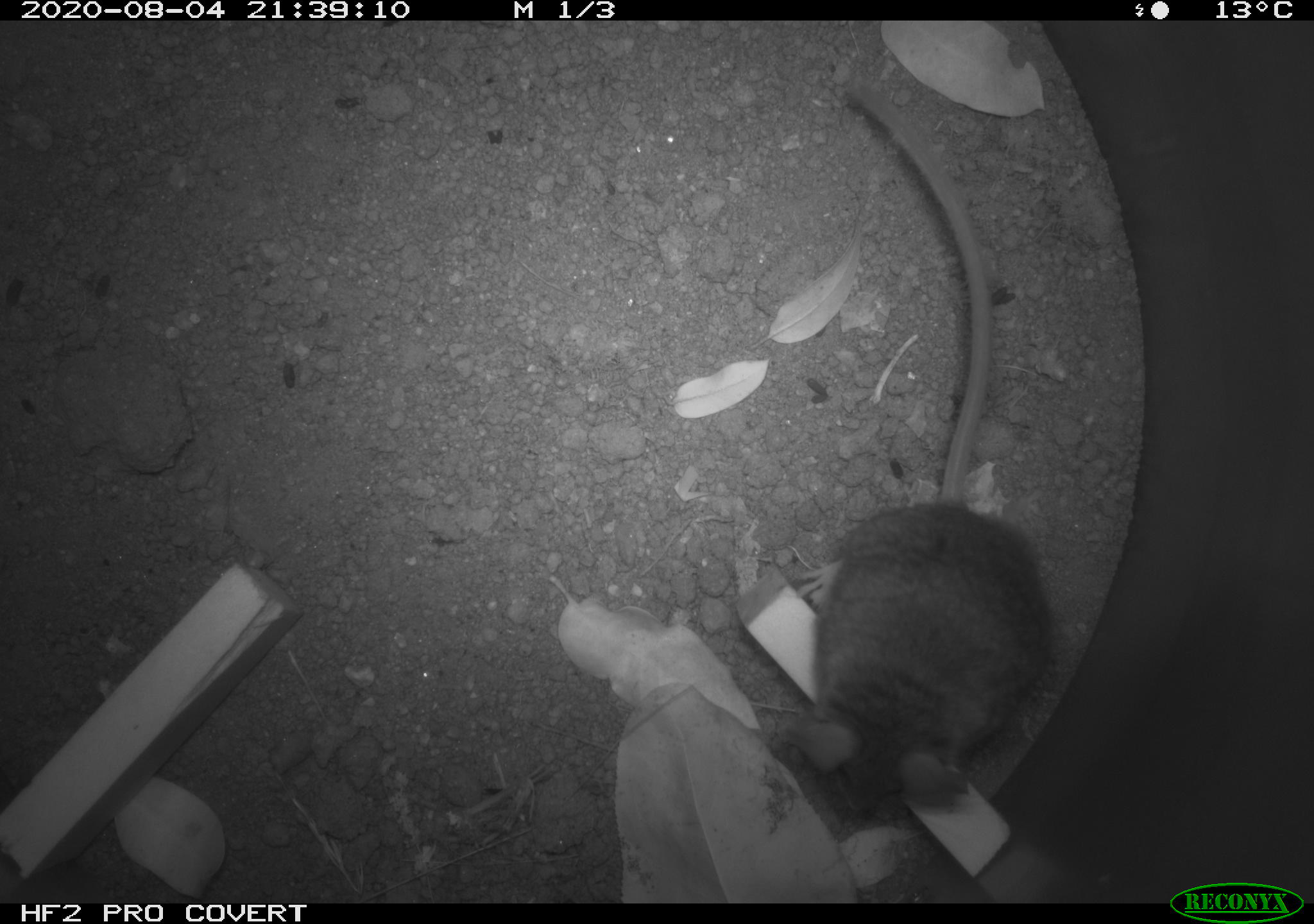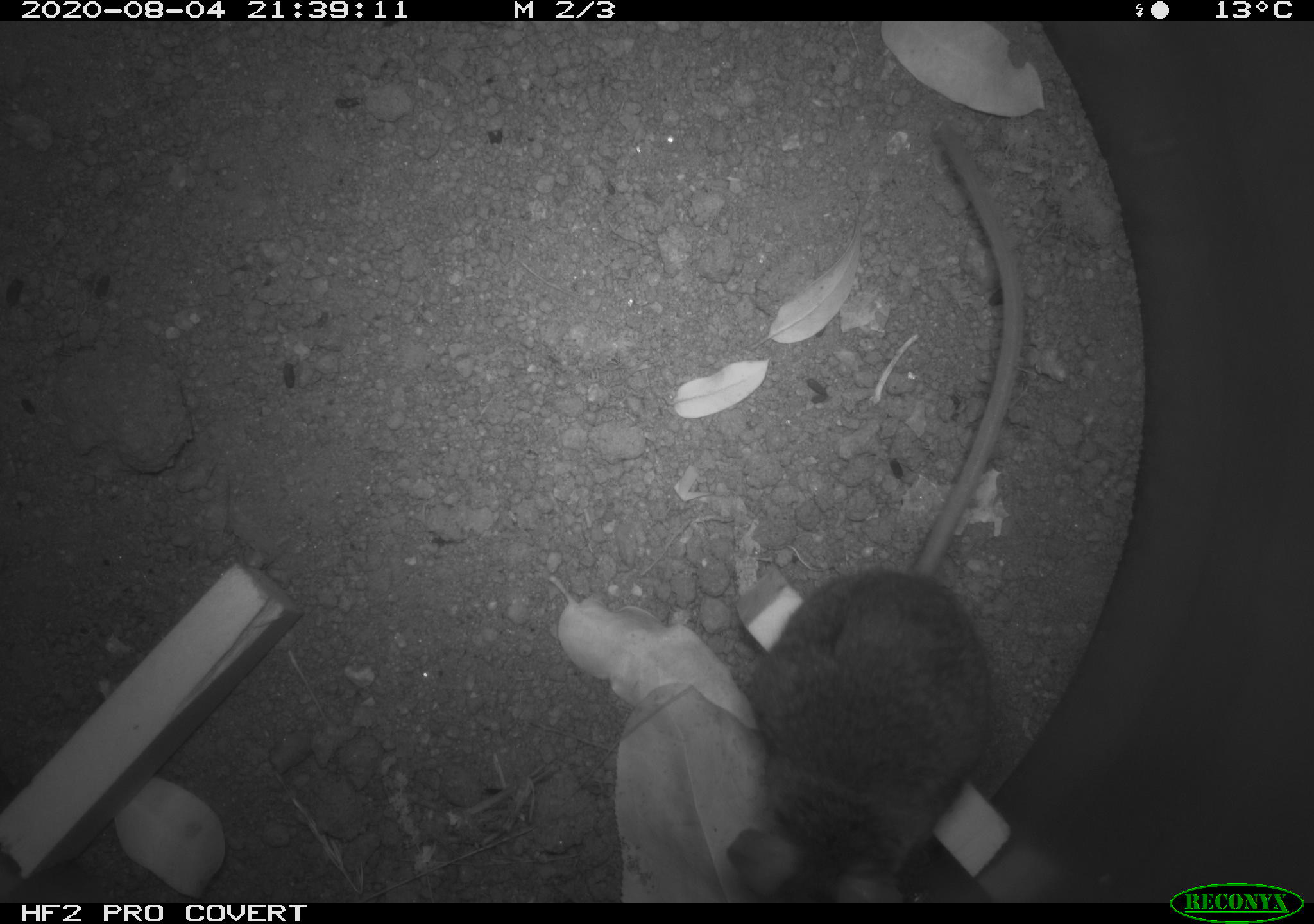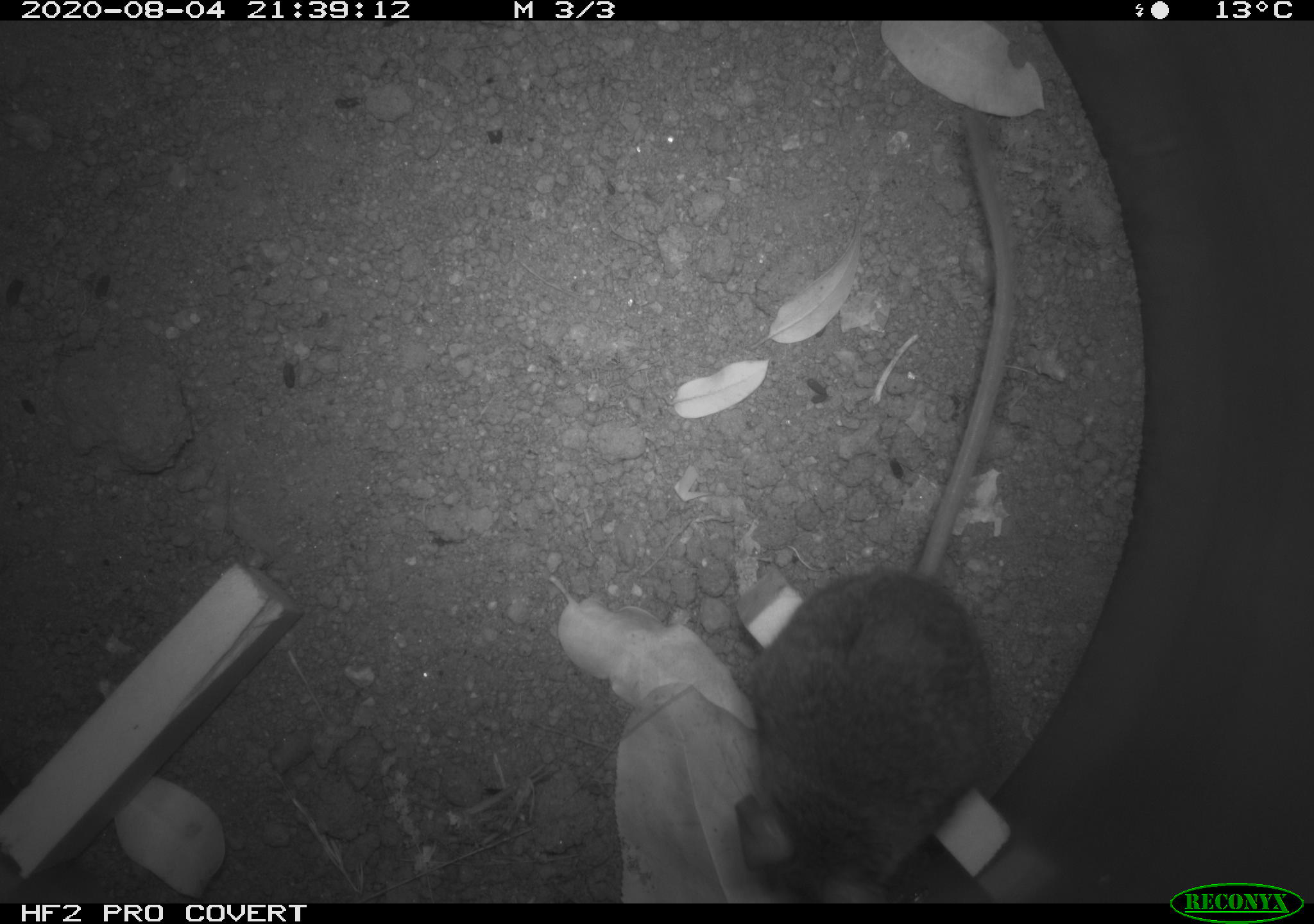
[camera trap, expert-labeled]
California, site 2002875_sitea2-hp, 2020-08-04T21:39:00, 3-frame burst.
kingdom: Animalia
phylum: Chordata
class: Mammalia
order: Rodentia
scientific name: Rodentia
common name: rodent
Rodent (Rodentia).